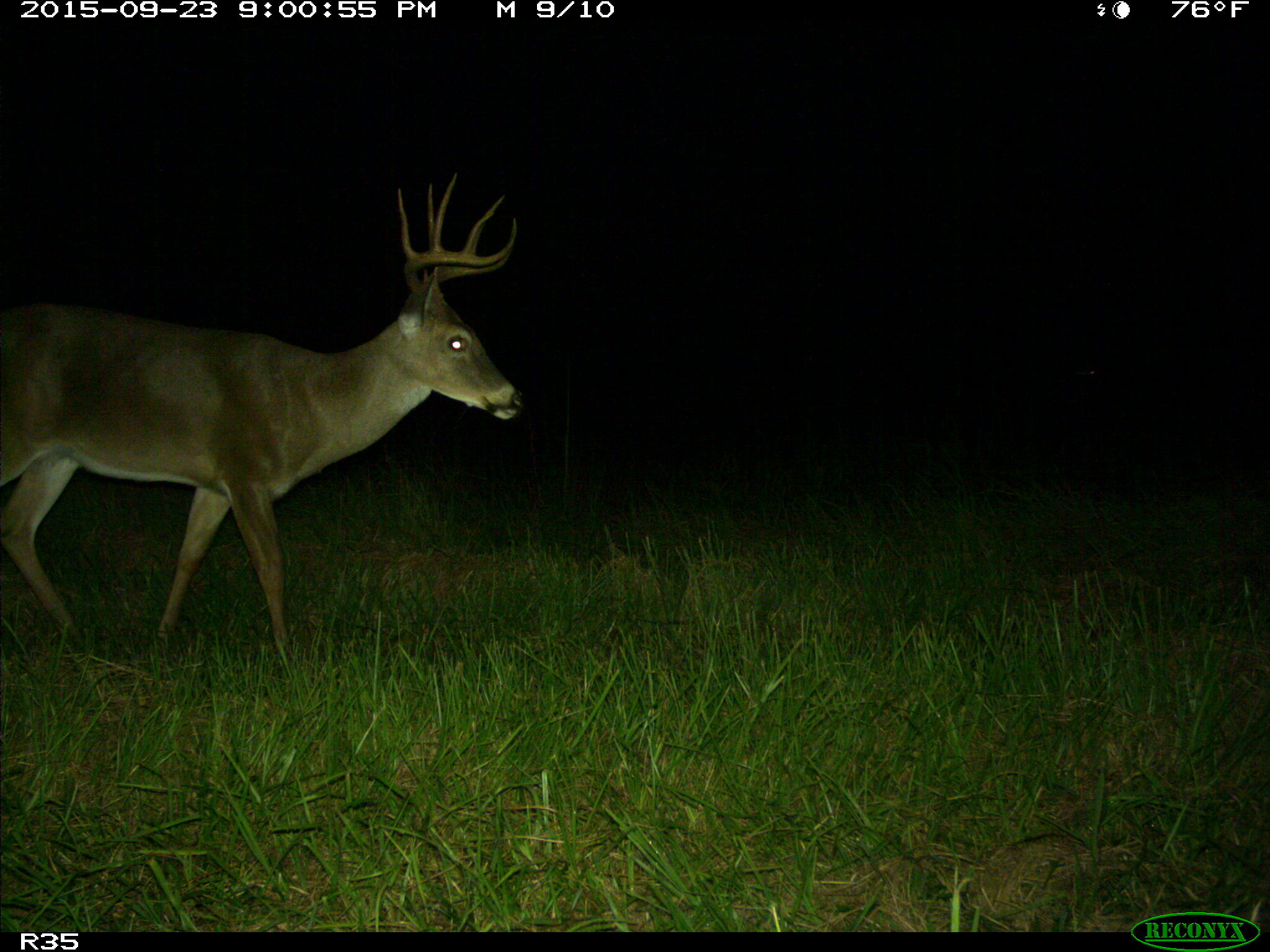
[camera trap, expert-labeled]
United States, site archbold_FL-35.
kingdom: Animalia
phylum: Chordata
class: Mammalia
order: Artiodactyla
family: Cervidae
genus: Odocoileus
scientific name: Odocoileus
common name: deer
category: unidentified deer